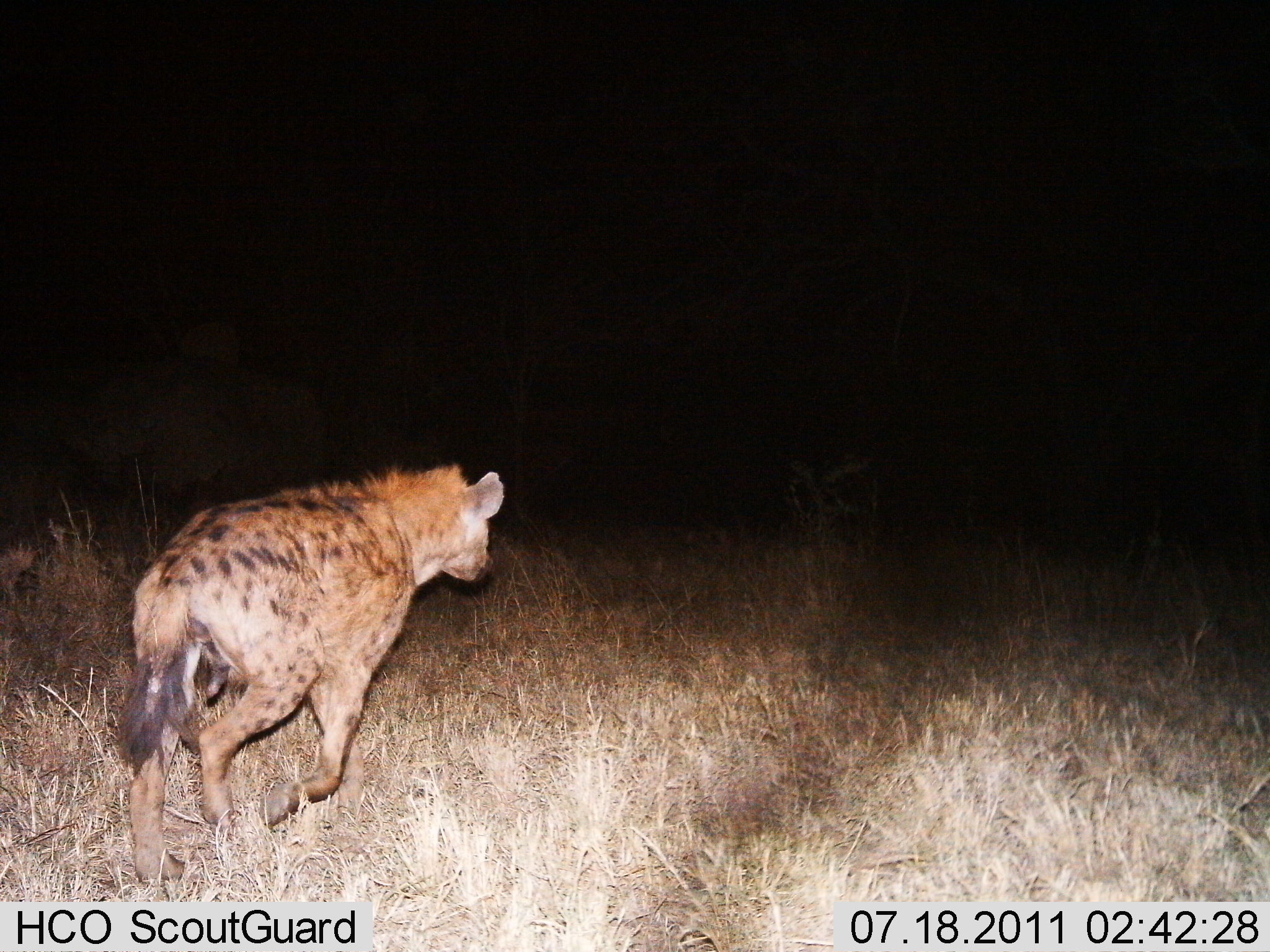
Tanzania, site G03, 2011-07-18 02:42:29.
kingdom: Animalia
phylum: Chordata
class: Mammalia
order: Carnivora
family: Hyaenidae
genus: Crocuta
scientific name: Crocuta crocuta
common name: spotted hyena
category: hyenaspotted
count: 1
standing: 0%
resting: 0%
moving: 100%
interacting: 0%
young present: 0%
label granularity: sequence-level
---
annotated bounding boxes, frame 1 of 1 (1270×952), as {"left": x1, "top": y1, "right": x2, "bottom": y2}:
animal: {"left": 121, "top": 462, "right": 510, "bottom": 901}